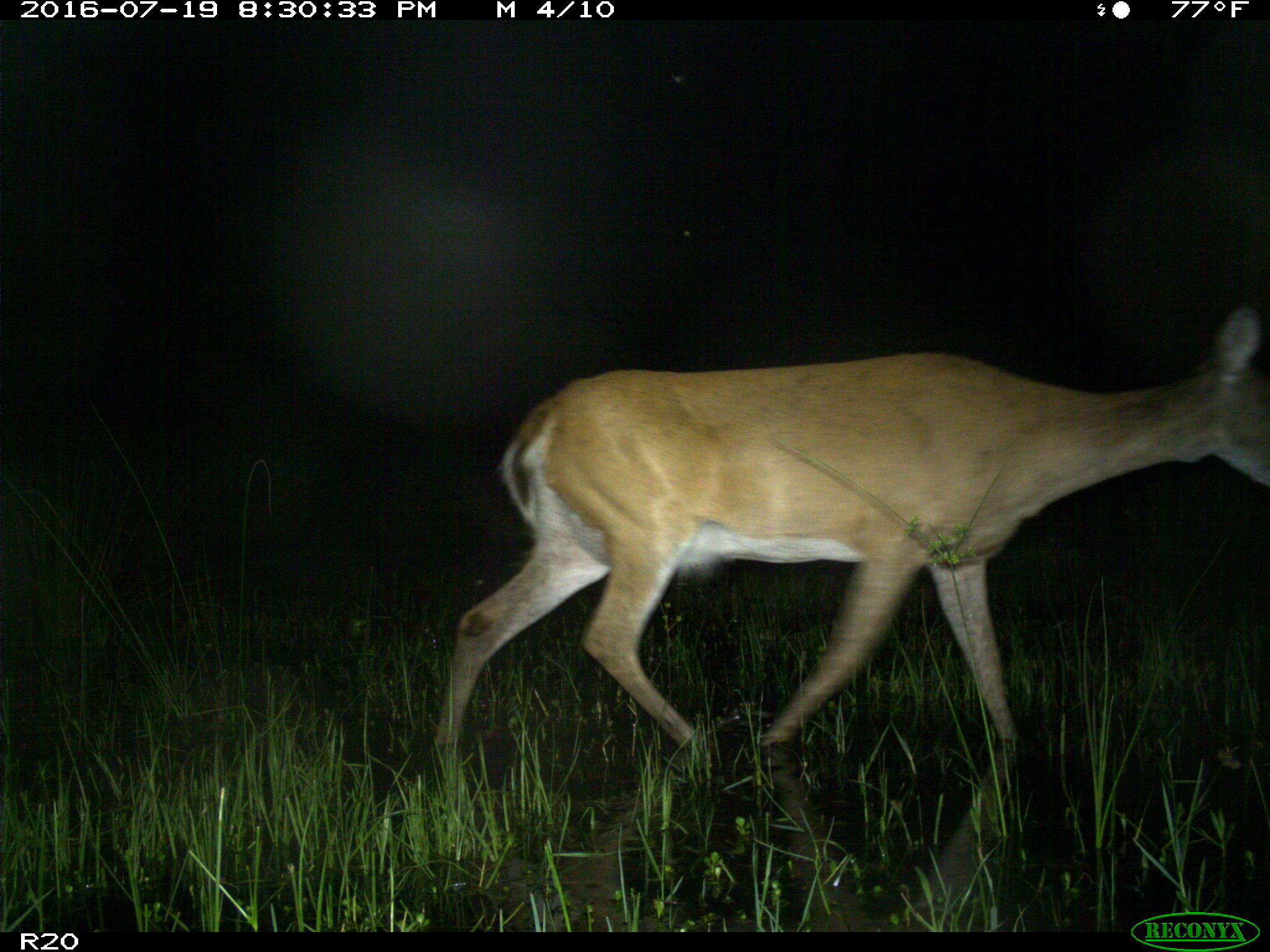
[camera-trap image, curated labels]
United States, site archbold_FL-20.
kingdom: Animalia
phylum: Chordata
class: Mammalia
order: Artiodactyla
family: Cervidae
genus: Odocoileus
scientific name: Odocoileus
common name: deer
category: unidentified deer